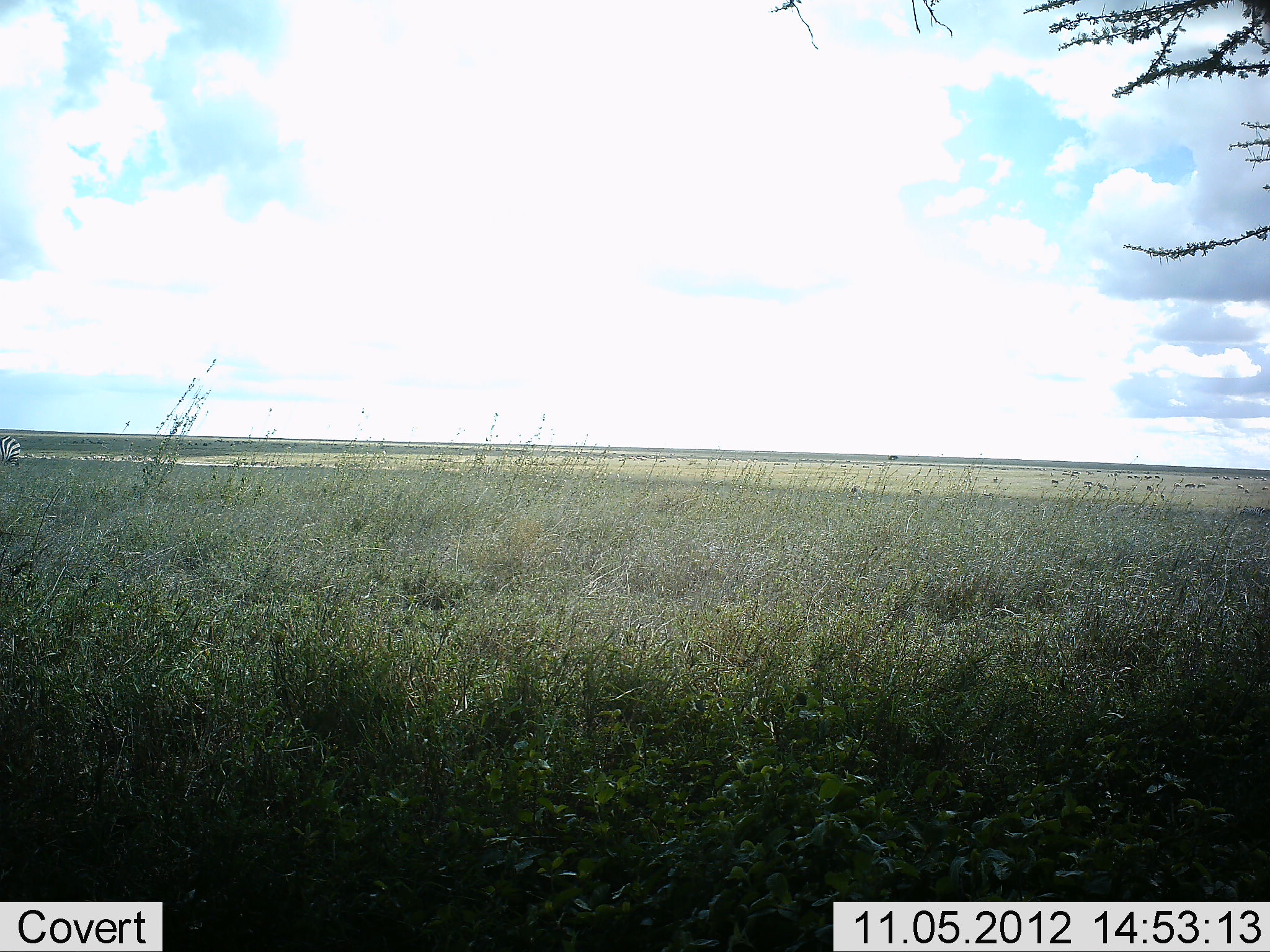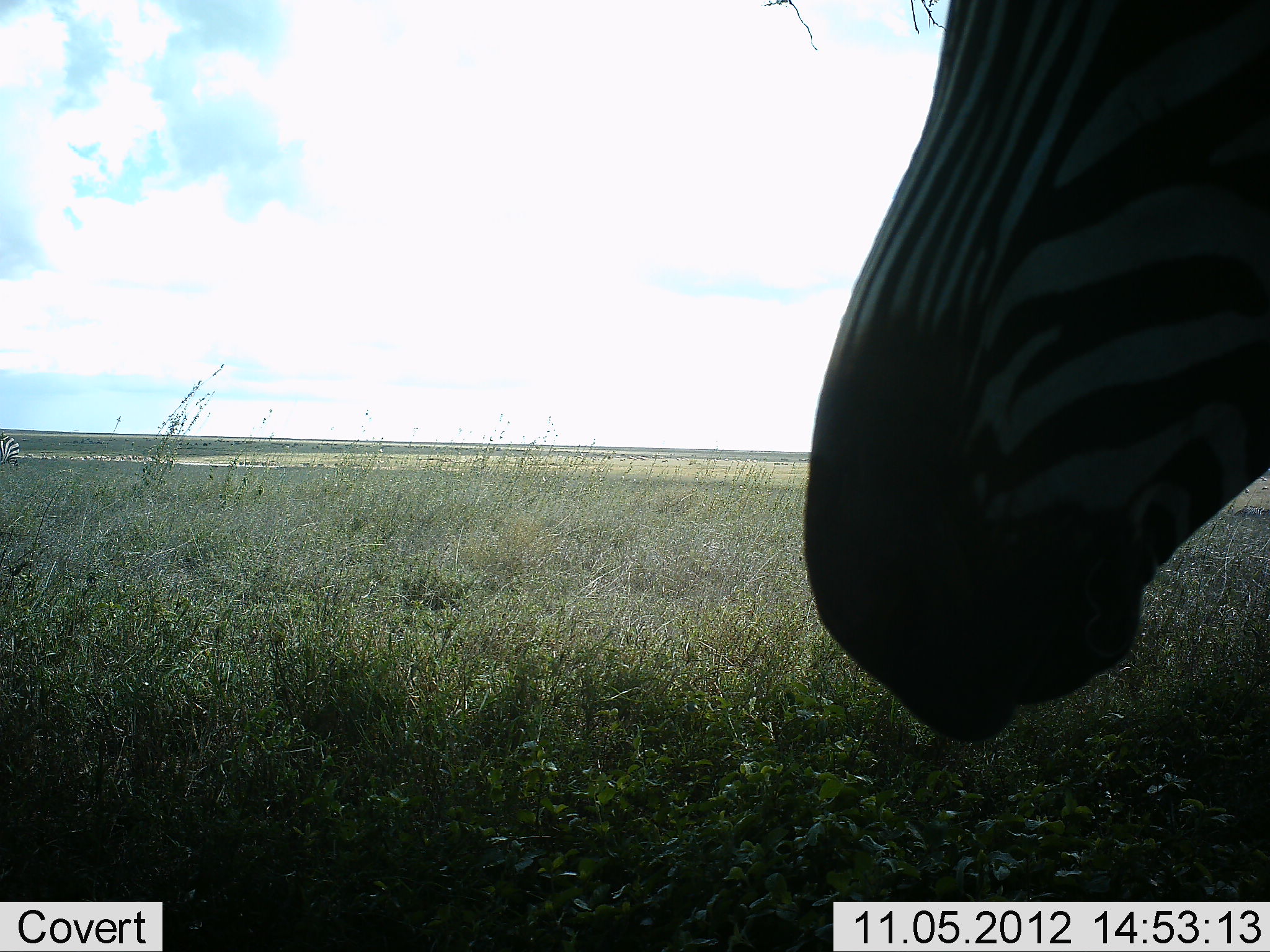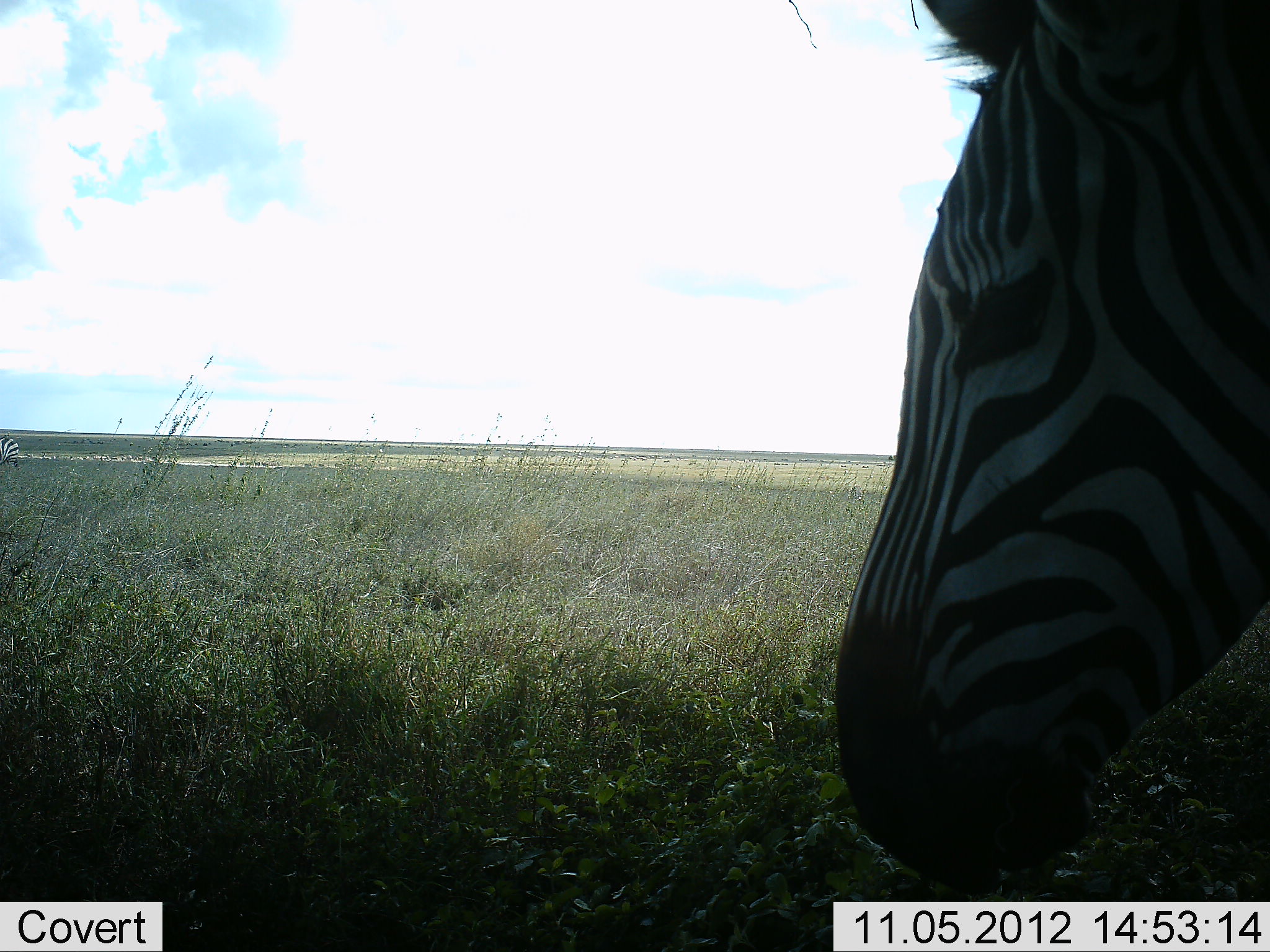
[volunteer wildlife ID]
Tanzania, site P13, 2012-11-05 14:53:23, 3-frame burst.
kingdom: Animalia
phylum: Chordata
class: Mammalia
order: Perissodactyla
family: Equidae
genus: Equus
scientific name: Equus quagga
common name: plains zebra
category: zebra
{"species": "zebra (plains zebra) (Equus quagga)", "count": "2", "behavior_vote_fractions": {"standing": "64%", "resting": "0%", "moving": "73%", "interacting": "0%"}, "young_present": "0%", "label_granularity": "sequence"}